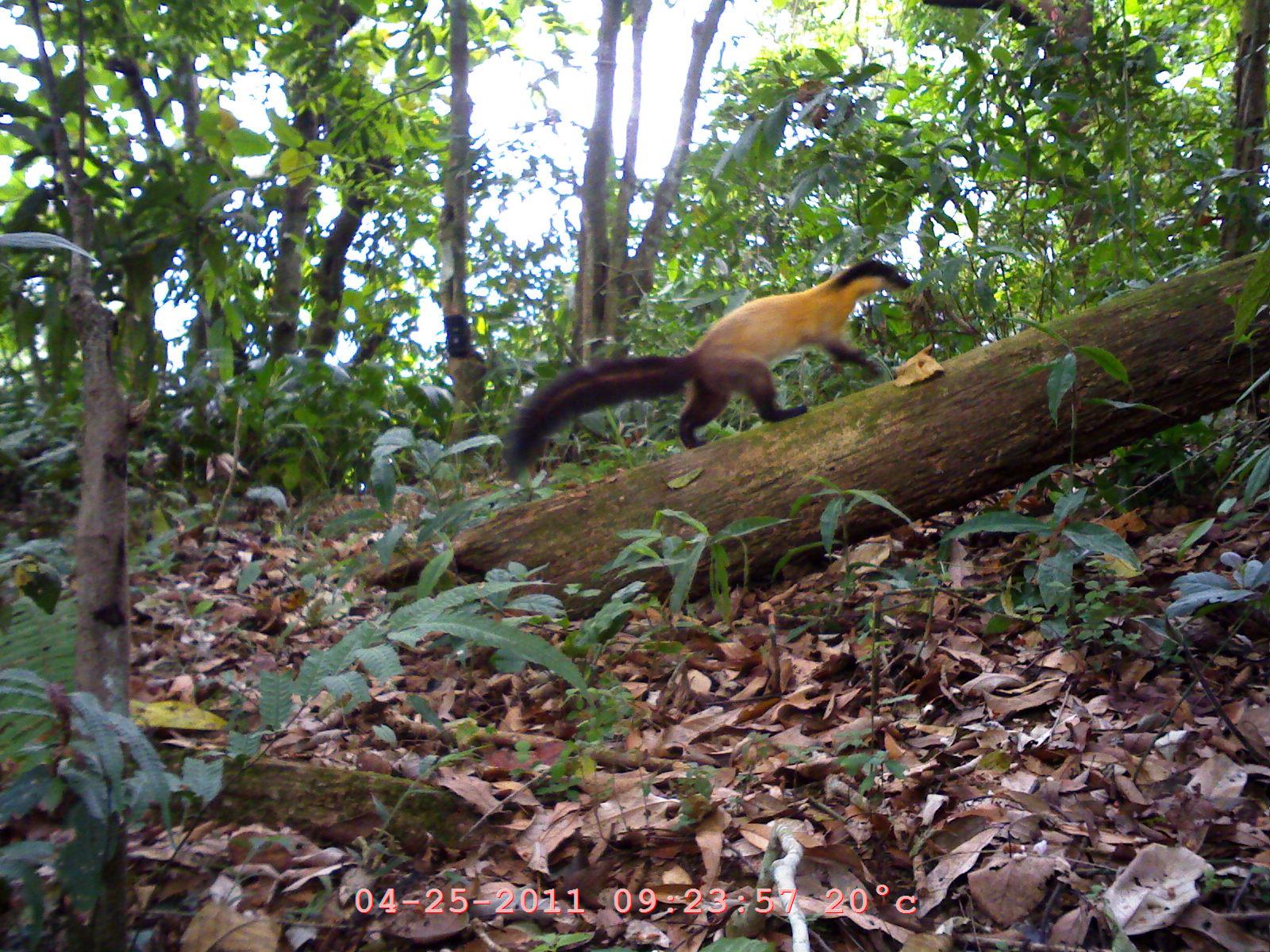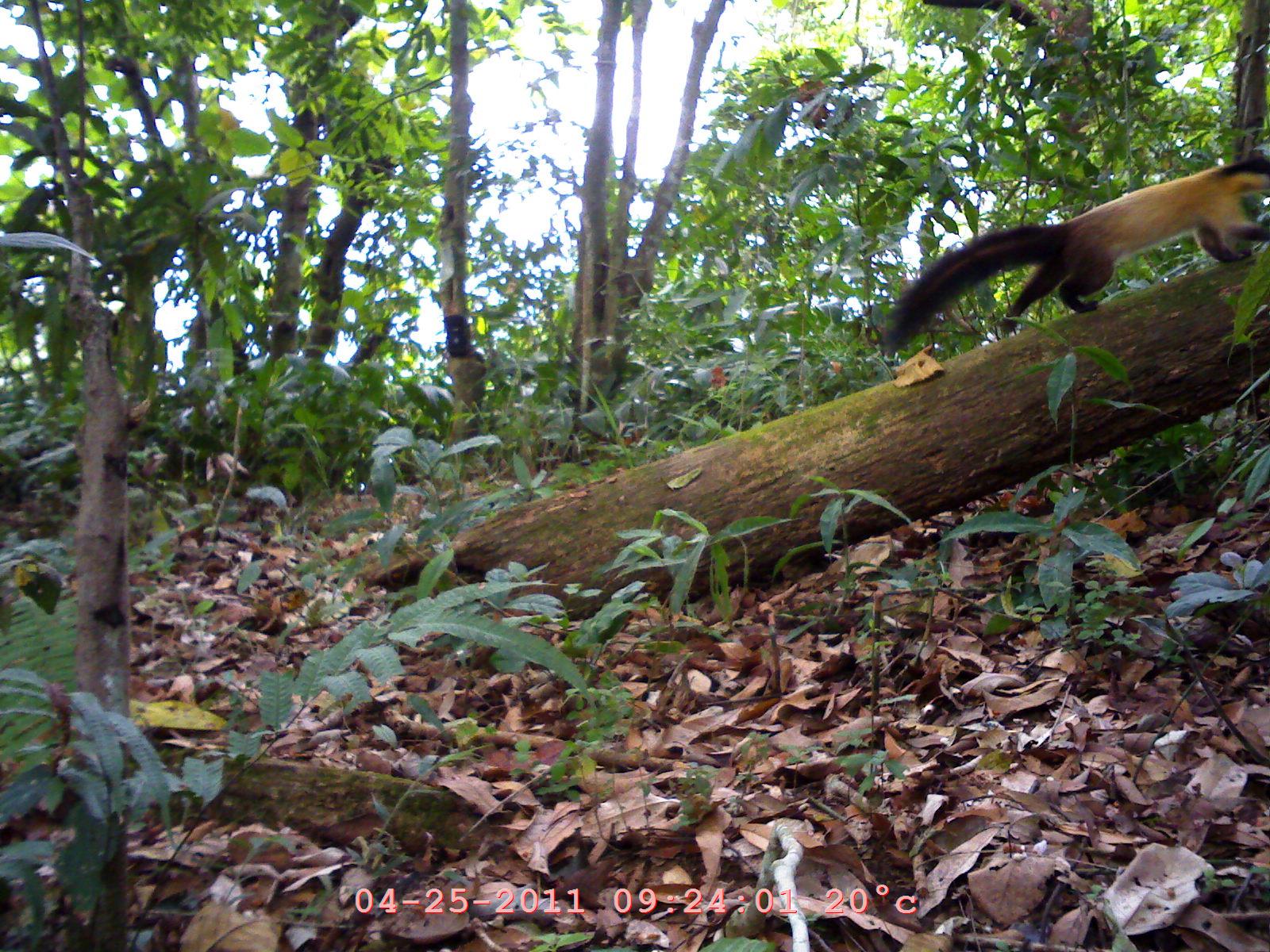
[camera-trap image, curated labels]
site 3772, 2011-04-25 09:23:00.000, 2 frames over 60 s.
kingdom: Animalia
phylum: Chordata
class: Mammalia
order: Carnivora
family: Mustelidae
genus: Martes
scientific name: Martes flavigula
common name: yellow-throated marten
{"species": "Martes flavigula (yellow-throated marten)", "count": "1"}